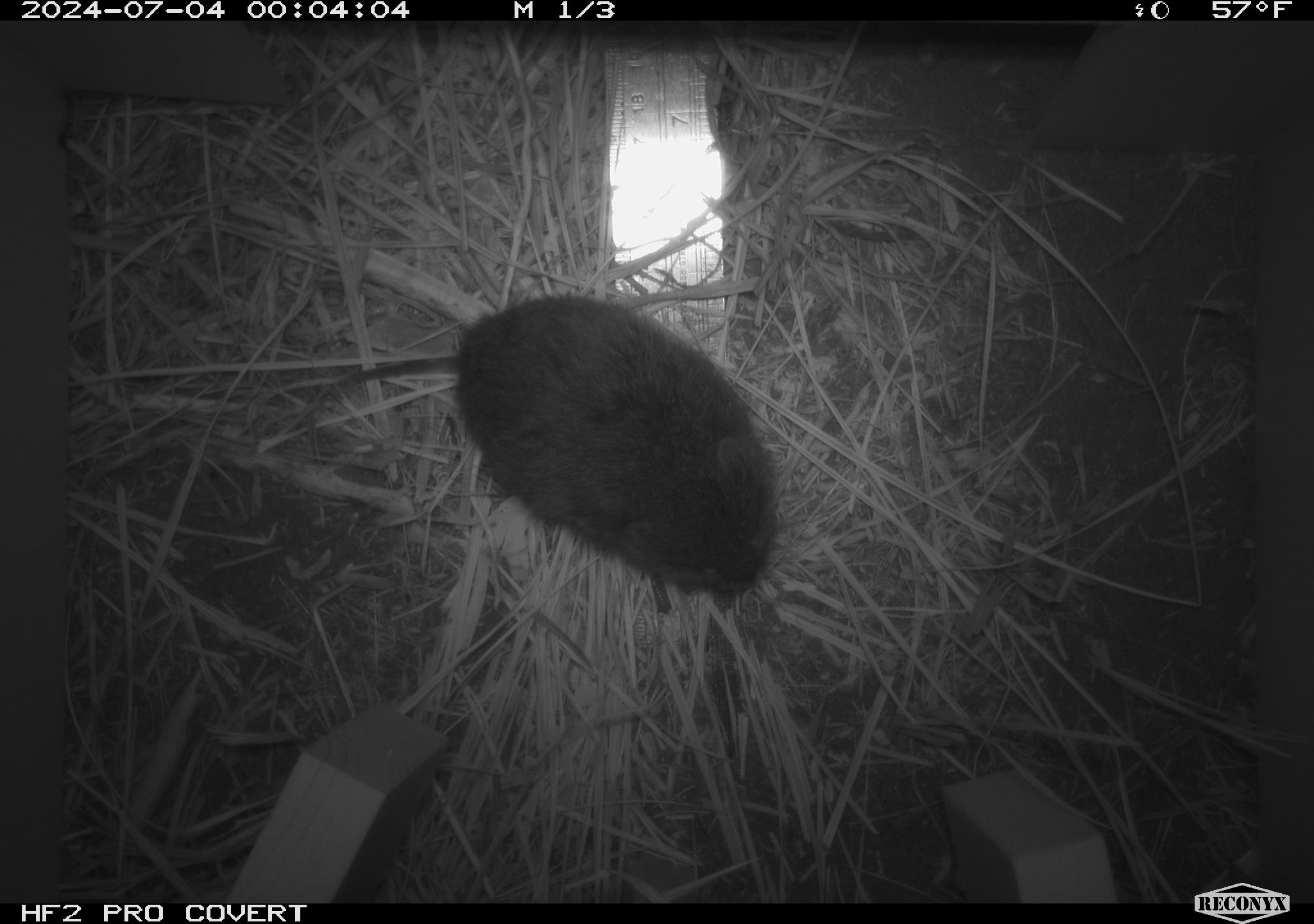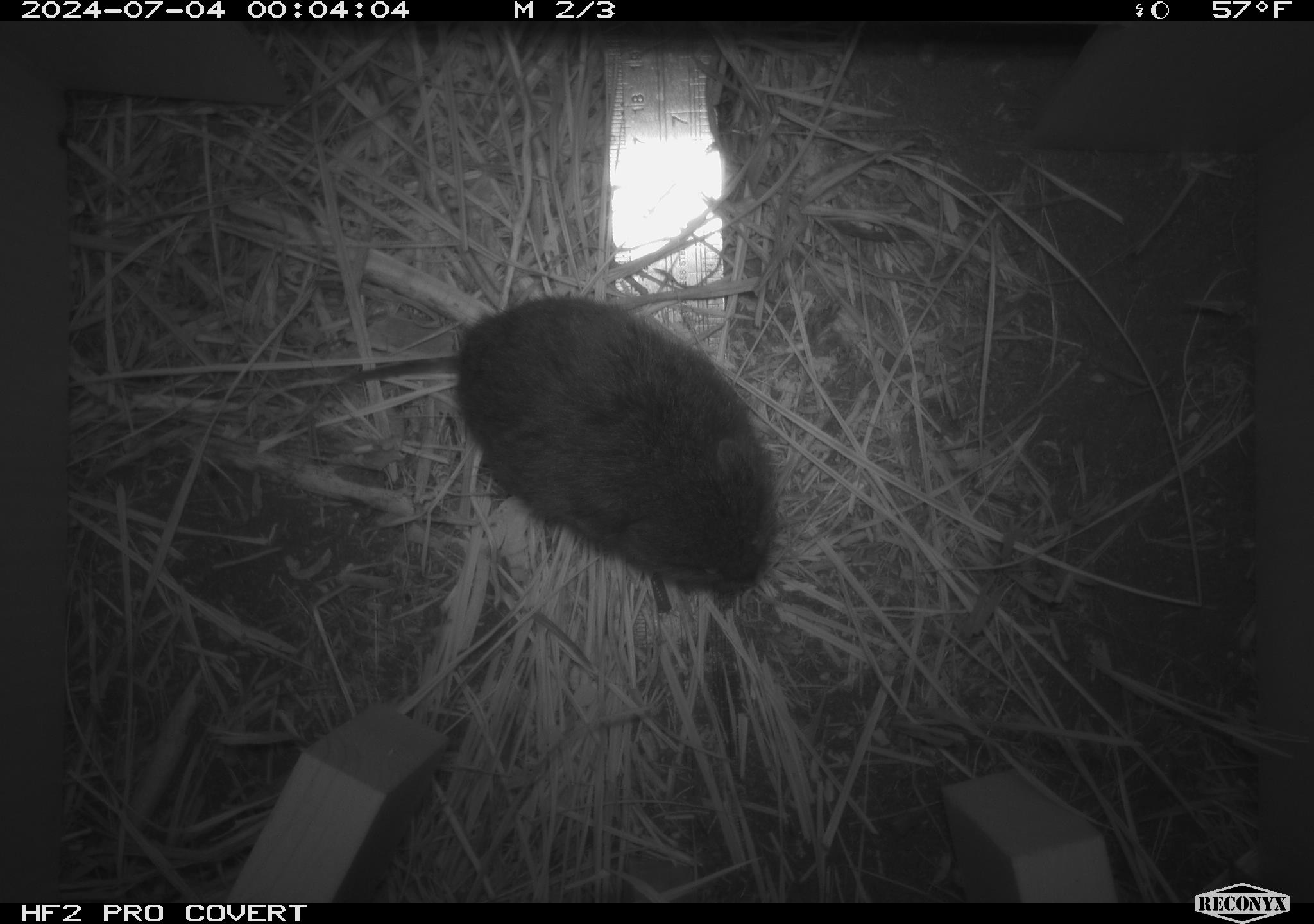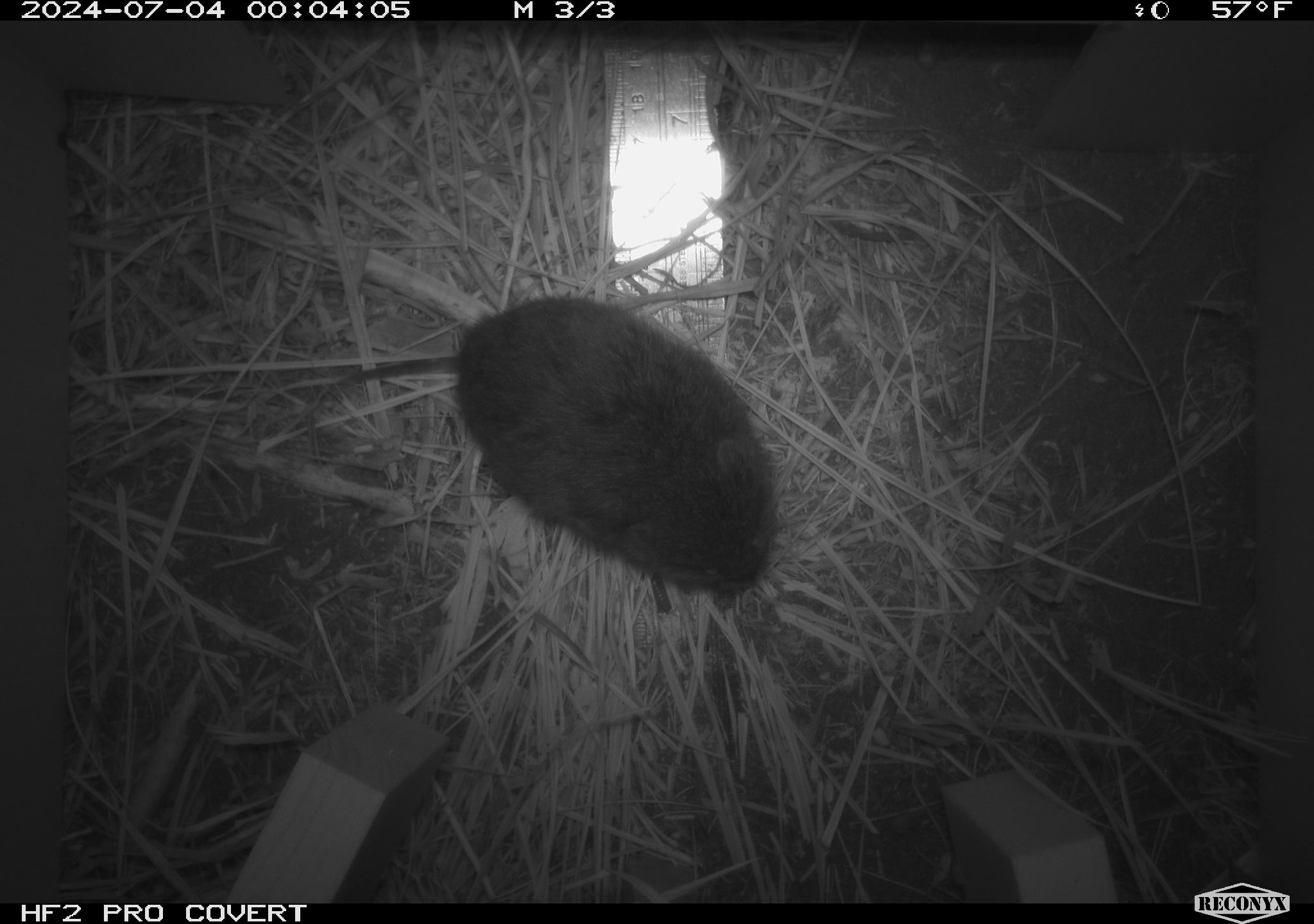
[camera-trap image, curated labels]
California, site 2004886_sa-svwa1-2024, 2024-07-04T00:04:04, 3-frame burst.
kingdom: Animalia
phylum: Chordata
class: Mammalia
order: Rodentia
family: Cricetidae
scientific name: Arvicolinae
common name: voles, lemmings, and muskrats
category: arvicolinae subfamily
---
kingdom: Animalia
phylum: Arthropoda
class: Malacostraca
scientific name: Malacostraca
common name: amphipods, crabs, isopods, krill, lobsters and shrimps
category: malacostracan